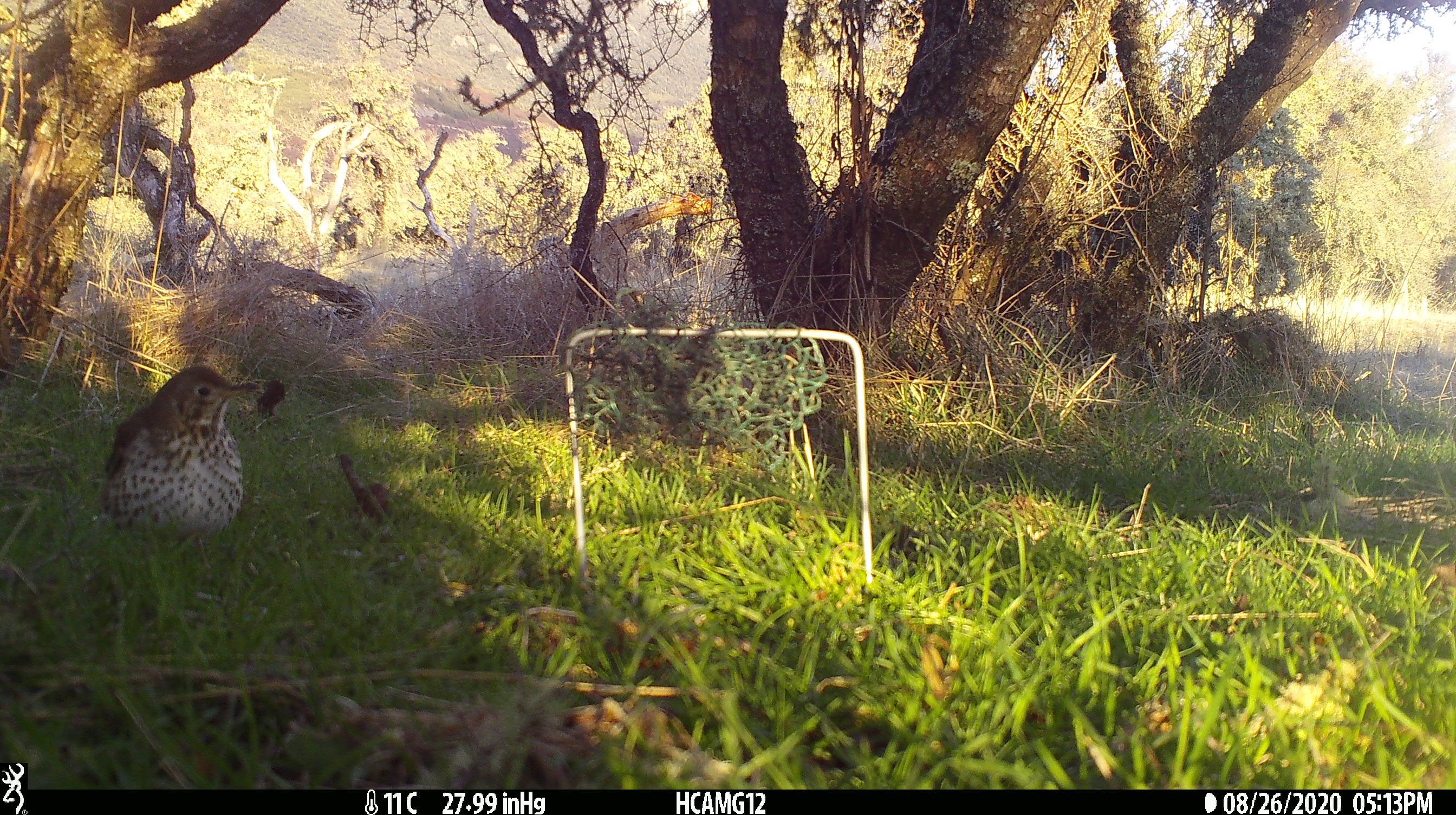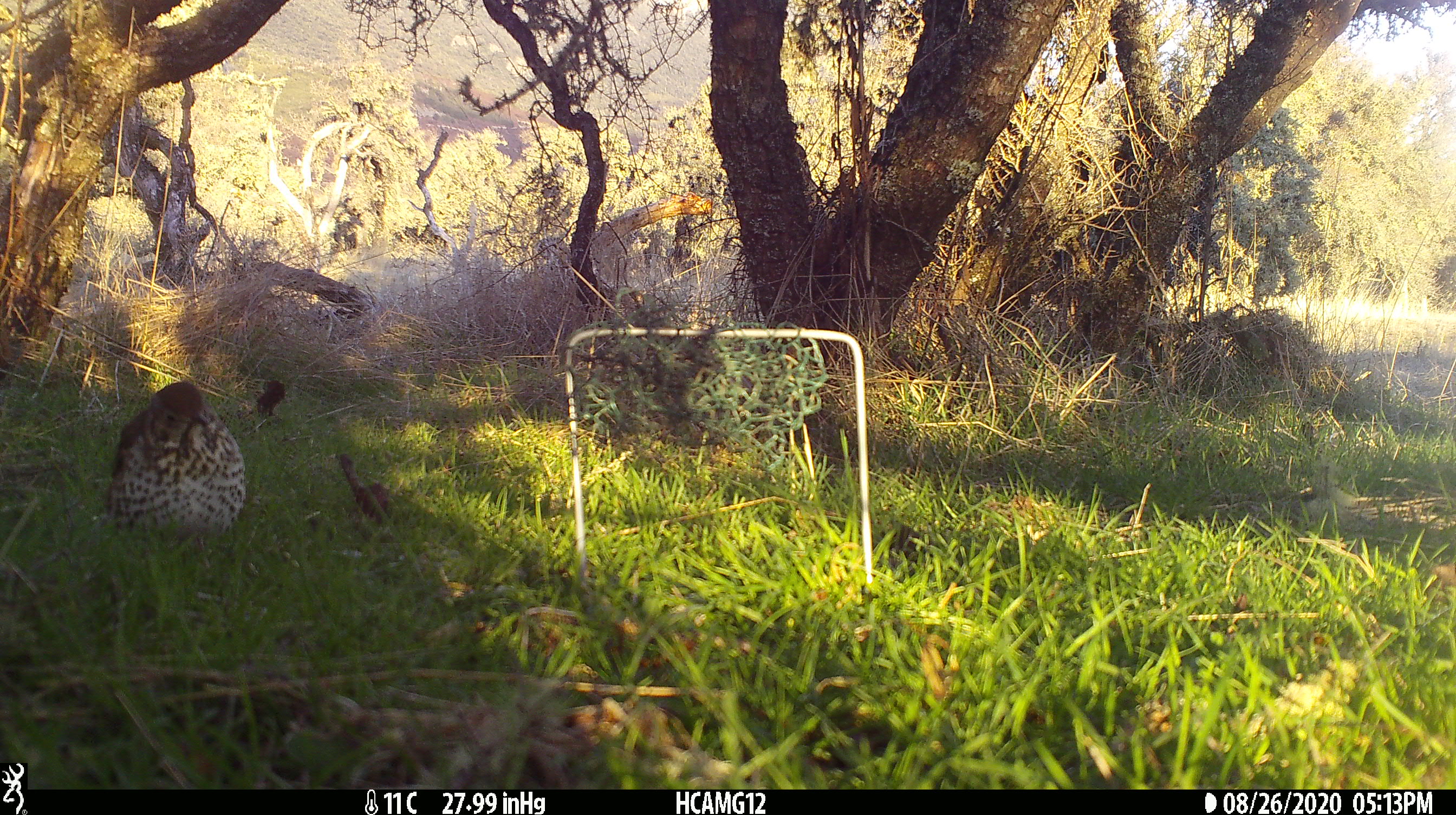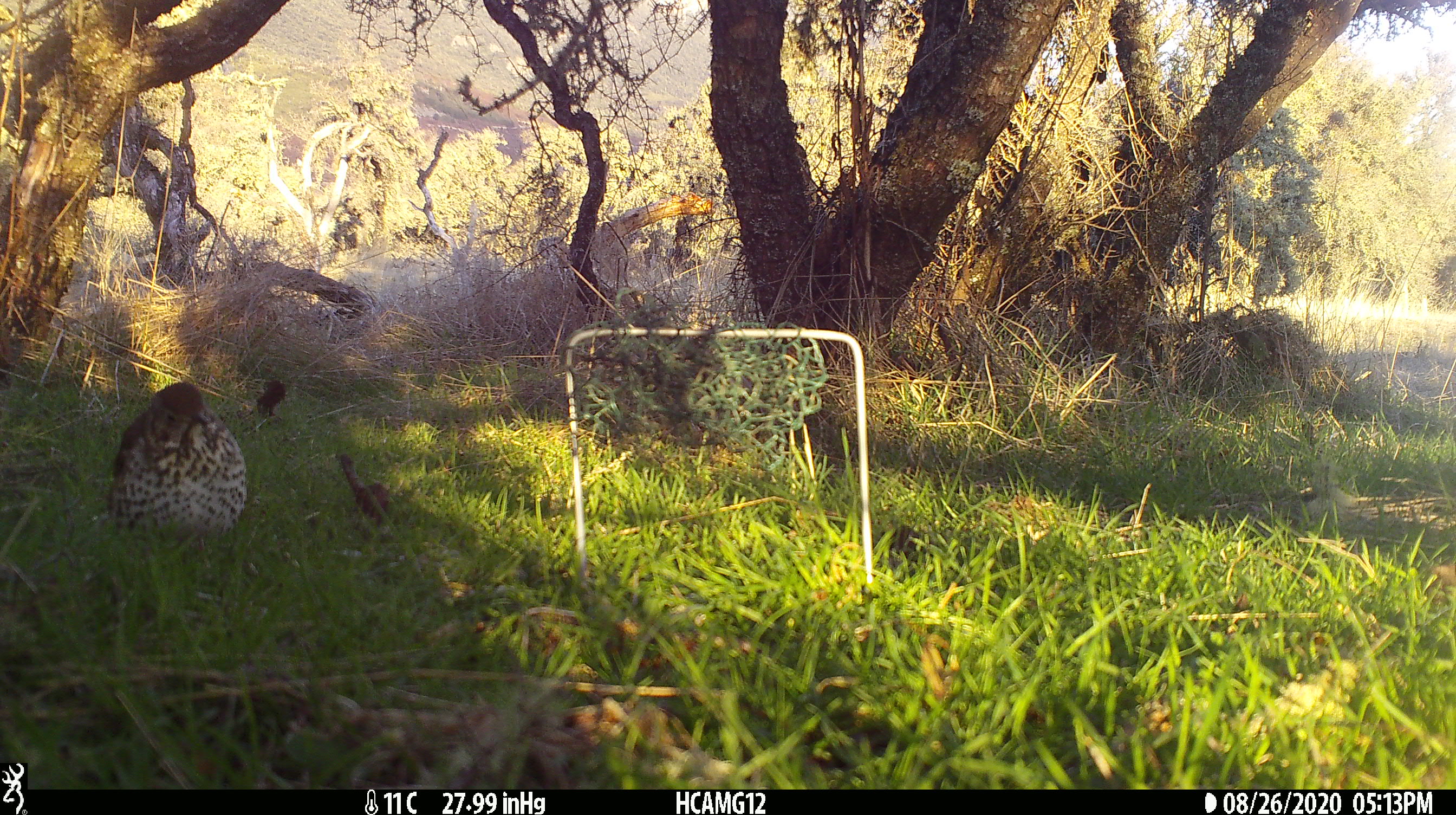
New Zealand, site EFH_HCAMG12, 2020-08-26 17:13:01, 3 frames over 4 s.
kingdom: Animalia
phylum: Chordata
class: Aves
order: Passeriformes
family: Turdidae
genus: Turdus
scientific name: Turdus philomelos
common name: song thrush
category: thrush